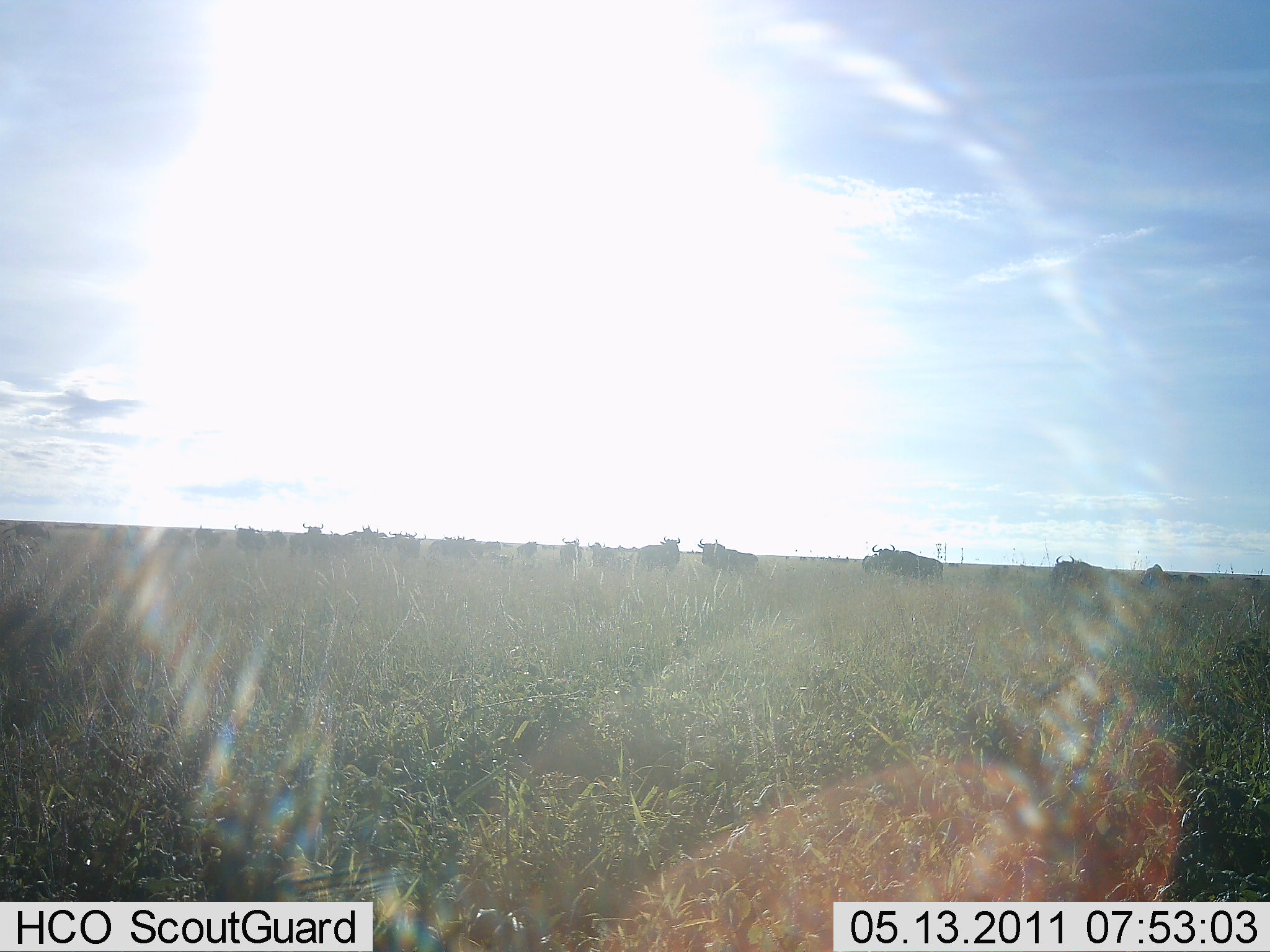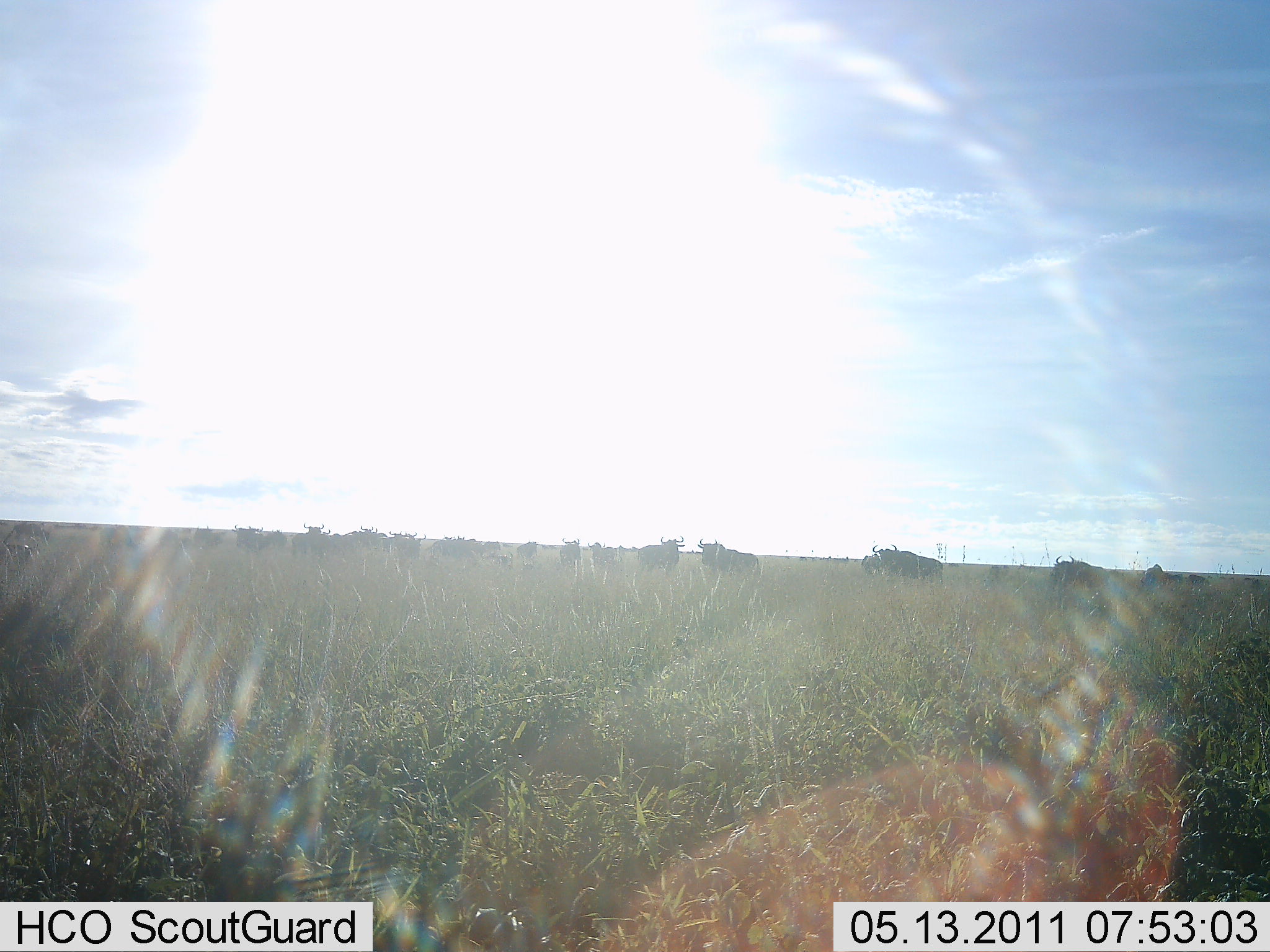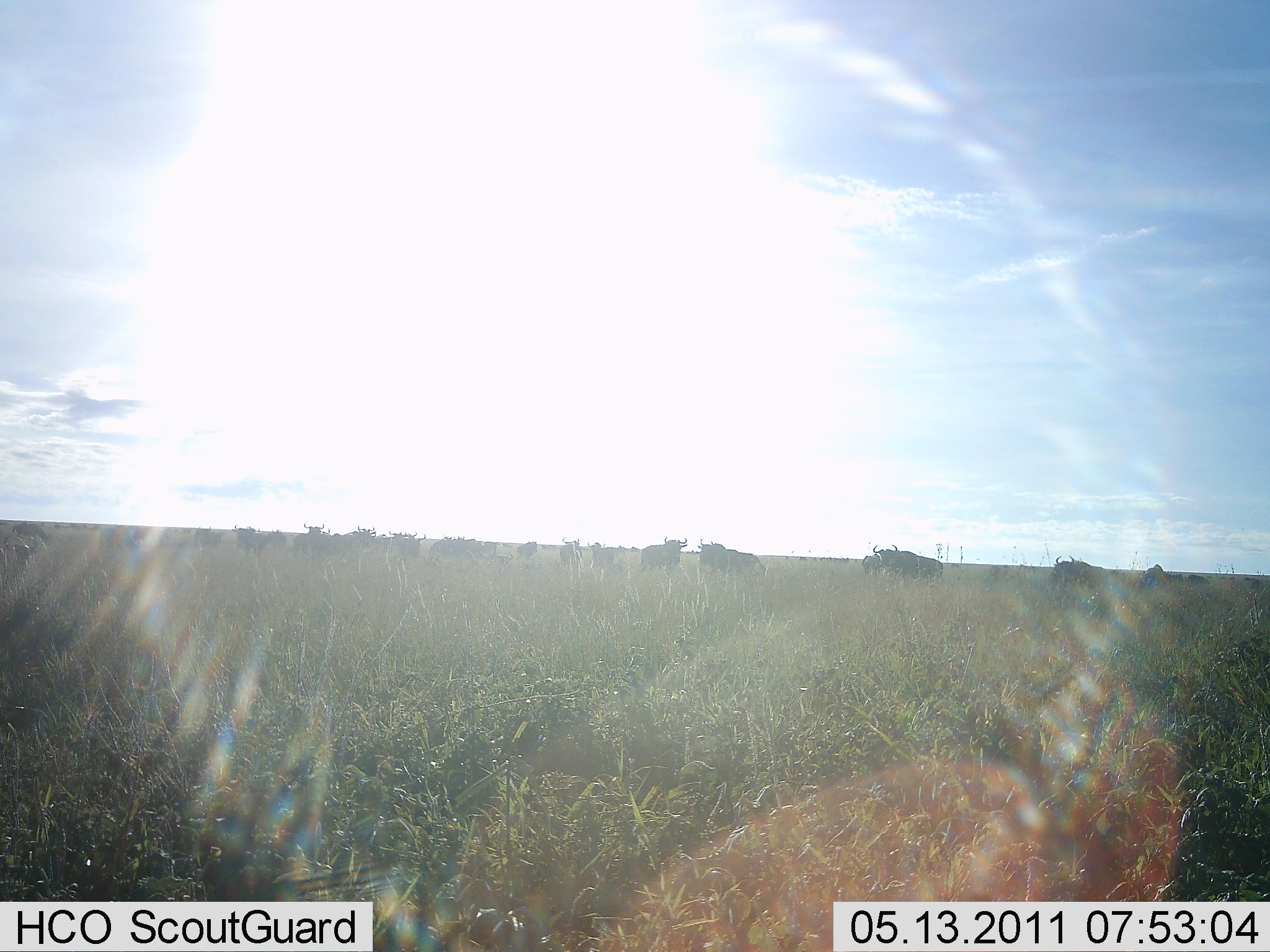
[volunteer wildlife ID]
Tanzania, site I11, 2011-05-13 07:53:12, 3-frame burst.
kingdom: Animalia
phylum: Chordata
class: Mammalia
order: Artiodactyla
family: Bovidae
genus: Connochaetes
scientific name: Connochaetes taurinus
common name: blue wildebeest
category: wildebeest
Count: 11-50.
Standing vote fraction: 83%.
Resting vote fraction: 17%.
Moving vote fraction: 8%.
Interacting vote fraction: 0%.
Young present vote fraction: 0%.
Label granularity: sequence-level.